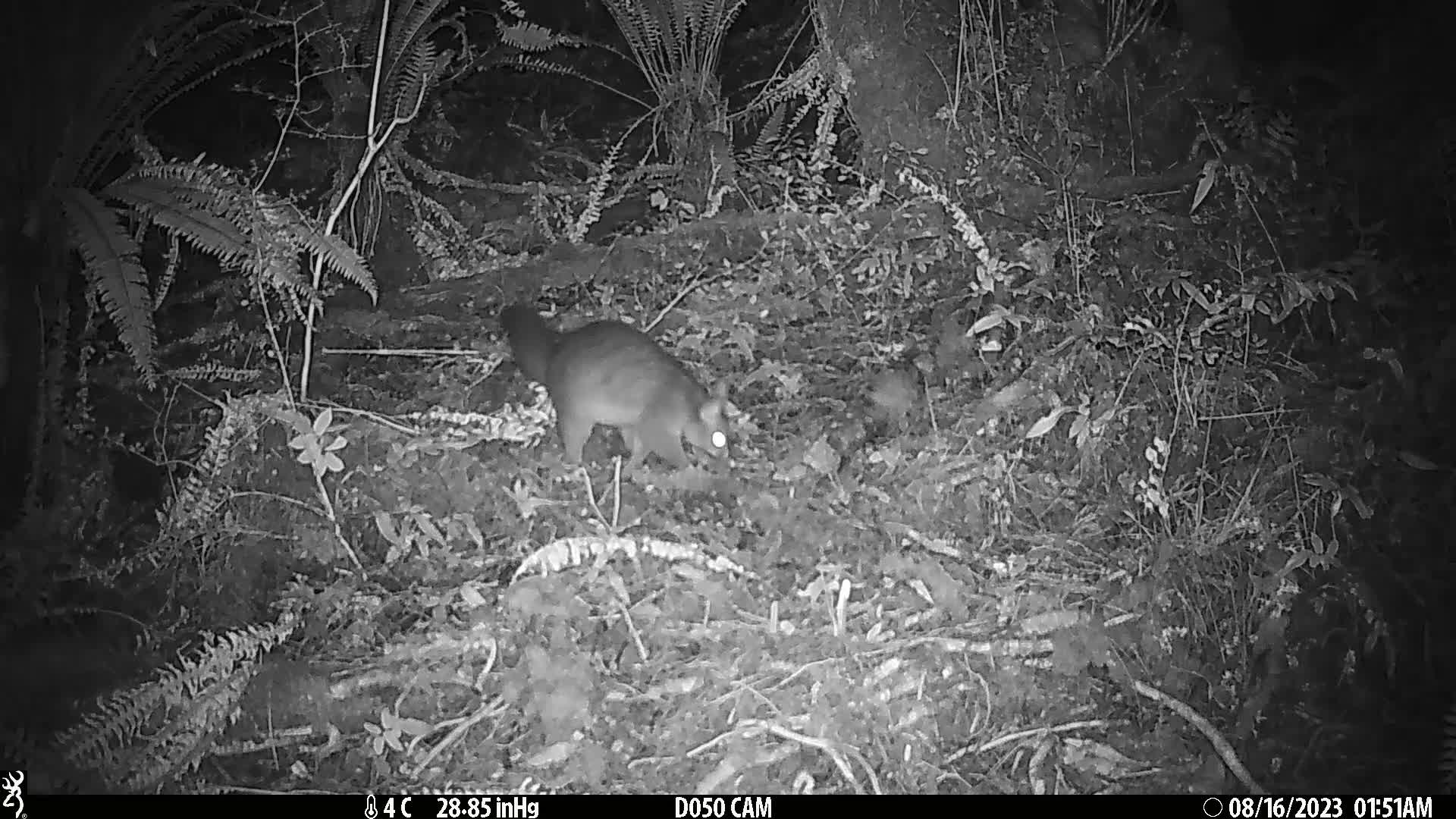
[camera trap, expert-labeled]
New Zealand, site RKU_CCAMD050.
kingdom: Animalia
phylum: Chordata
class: Mammalia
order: Diprotodontia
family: Phalangeridae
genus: Trichosurus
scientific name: Trichosurus vulpecula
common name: common brushtail possum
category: possum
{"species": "possum (common brushtail possum) (Trichosurus vulpecula)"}